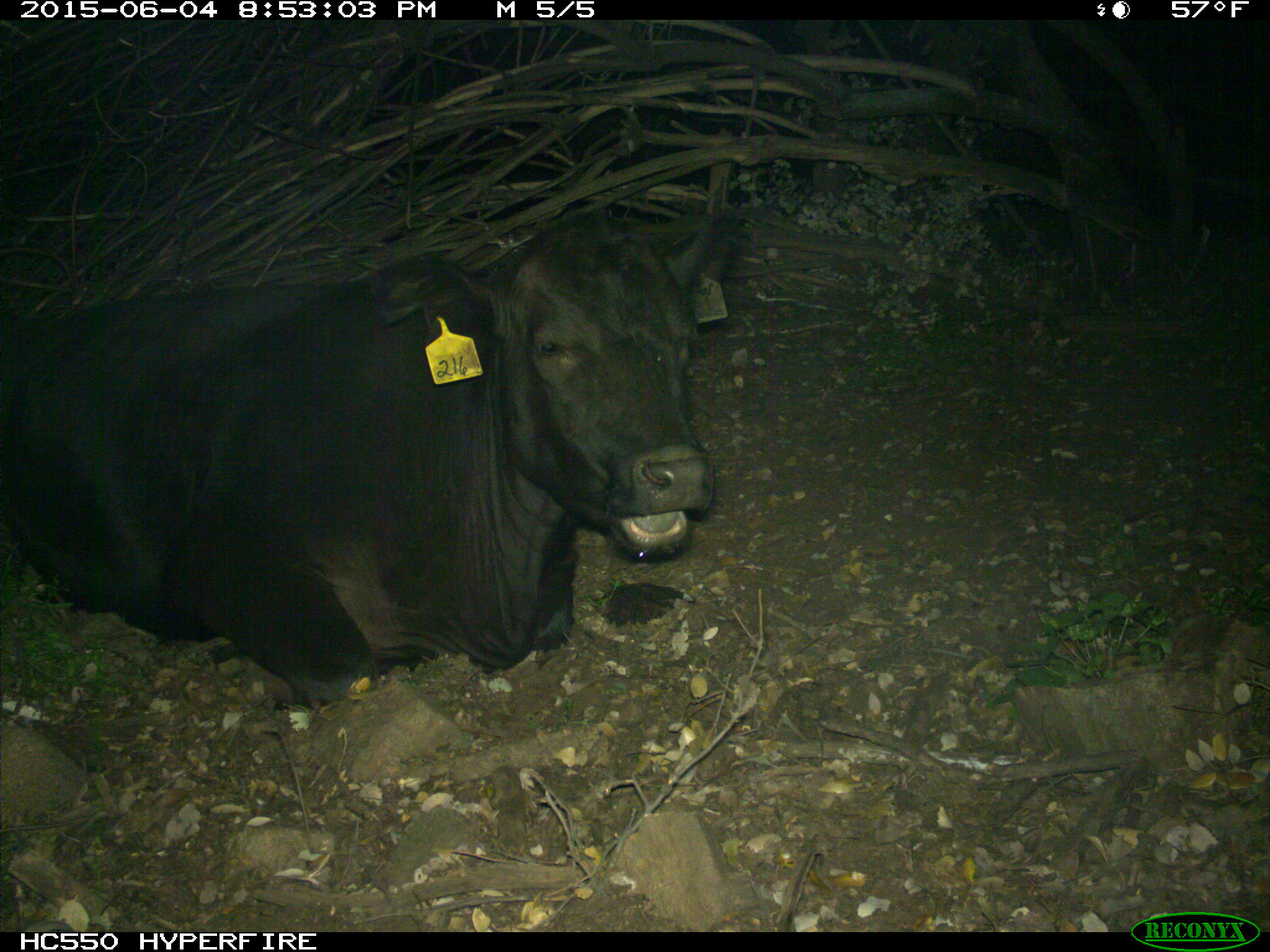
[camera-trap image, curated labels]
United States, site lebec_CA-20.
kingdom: Animalia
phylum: Chordata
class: Mammalia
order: Artiodactyla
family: Bovidae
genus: Bos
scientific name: Bos taurus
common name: domestic cow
Bos taurus (domestic cow).